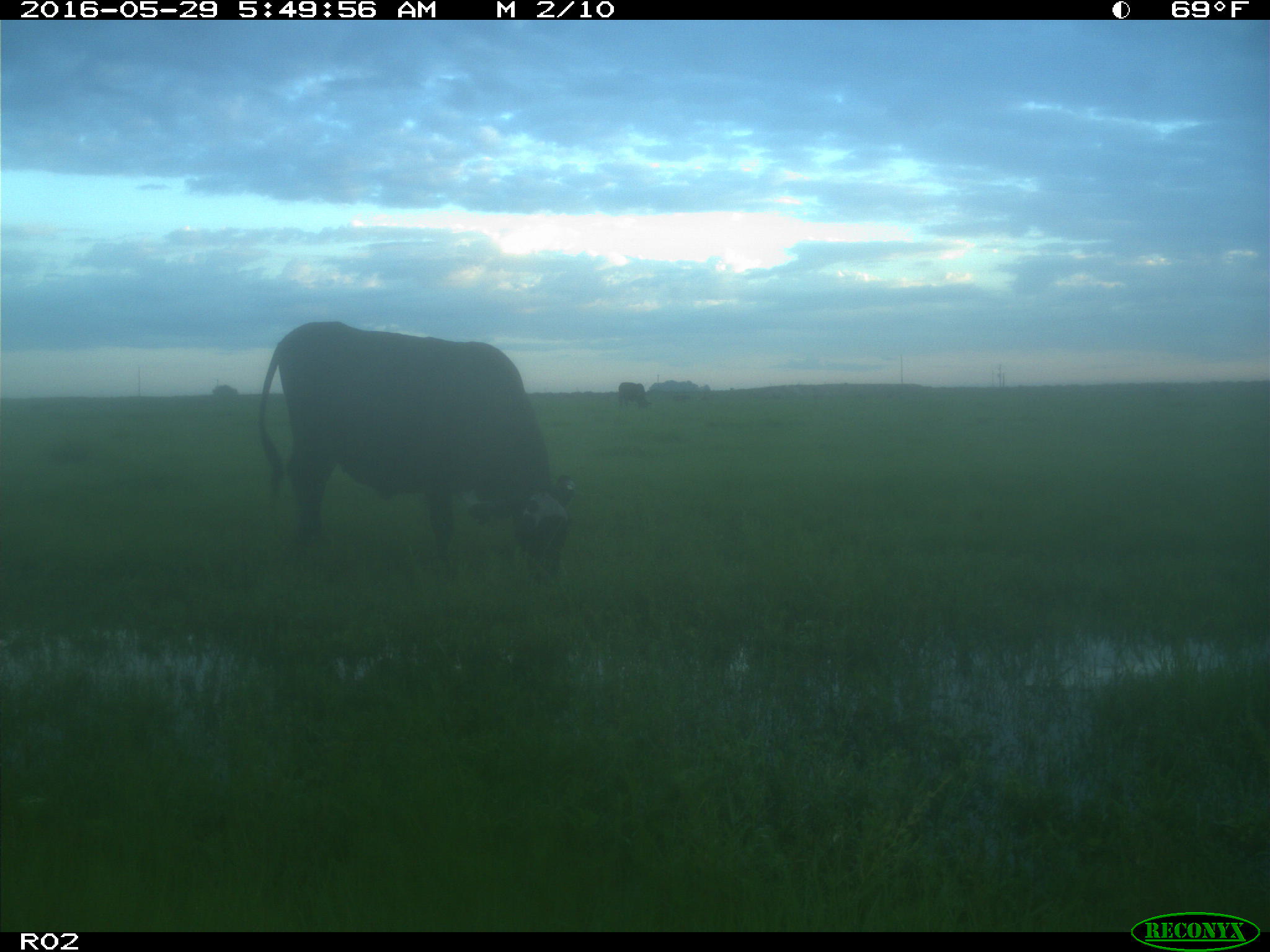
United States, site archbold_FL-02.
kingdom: Animalia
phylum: Chordata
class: Mammalia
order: Artiodactyla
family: Bovidae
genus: Bos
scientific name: Bos taurus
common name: domestic cow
Bos taurus (domestic cow).